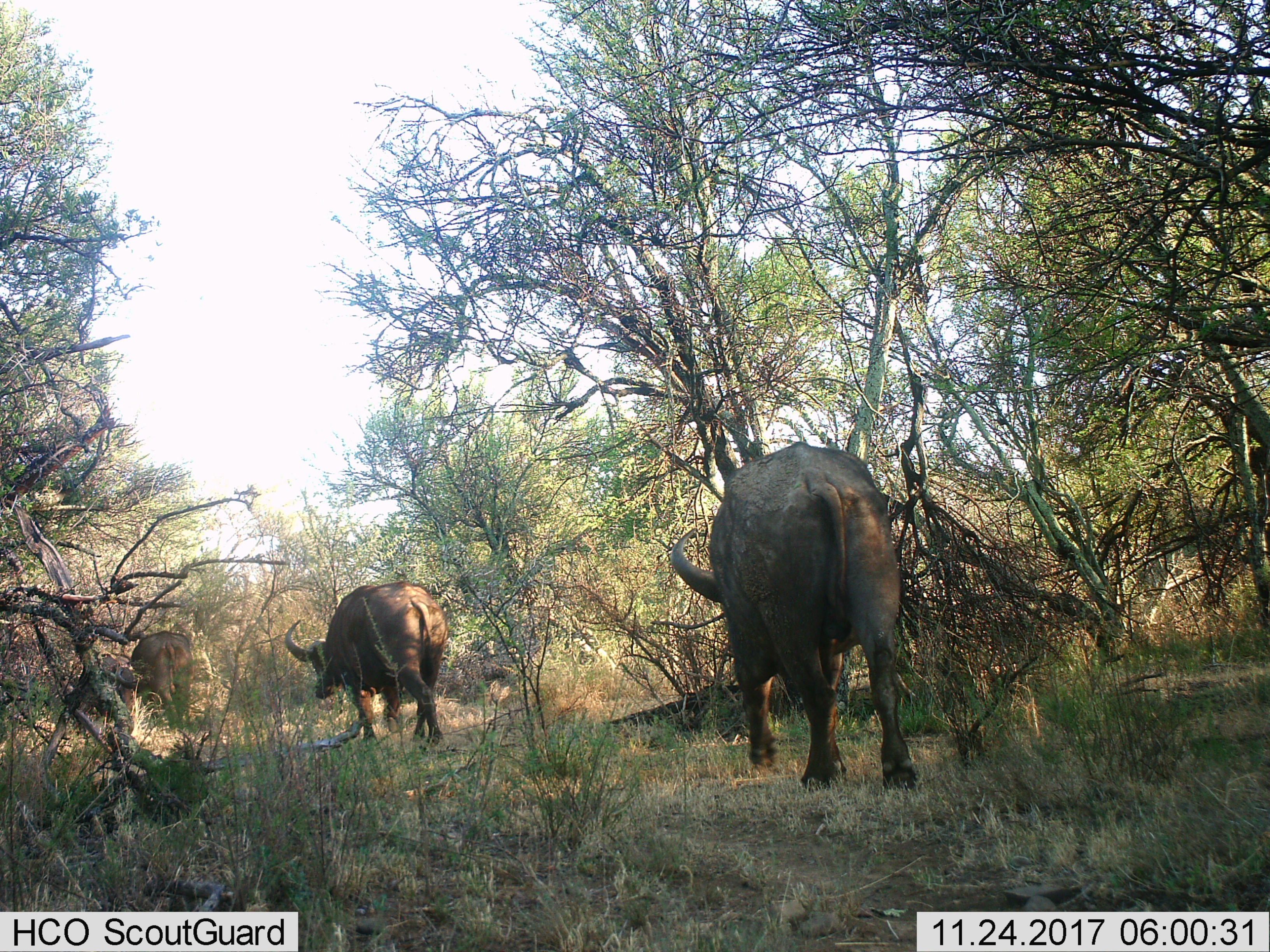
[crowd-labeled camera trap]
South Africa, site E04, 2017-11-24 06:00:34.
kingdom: Animalia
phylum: Chordata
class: Mammalia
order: Artiodactyla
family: Bovidae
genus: Syncerus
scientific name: Syncerus caffer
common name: cape buffalo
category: buffalo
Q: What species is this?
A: Buffalo (cape buffalo) (Syncerus caffer).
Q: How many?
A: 3.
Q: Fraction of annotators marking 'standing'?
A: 0%.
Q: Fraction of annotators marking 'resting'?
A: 0%.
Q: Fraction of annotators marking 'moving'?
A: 100%.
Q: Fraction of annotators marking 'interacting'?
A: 0%.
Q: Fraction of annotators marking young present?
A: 0%.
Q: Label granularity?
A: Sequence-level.